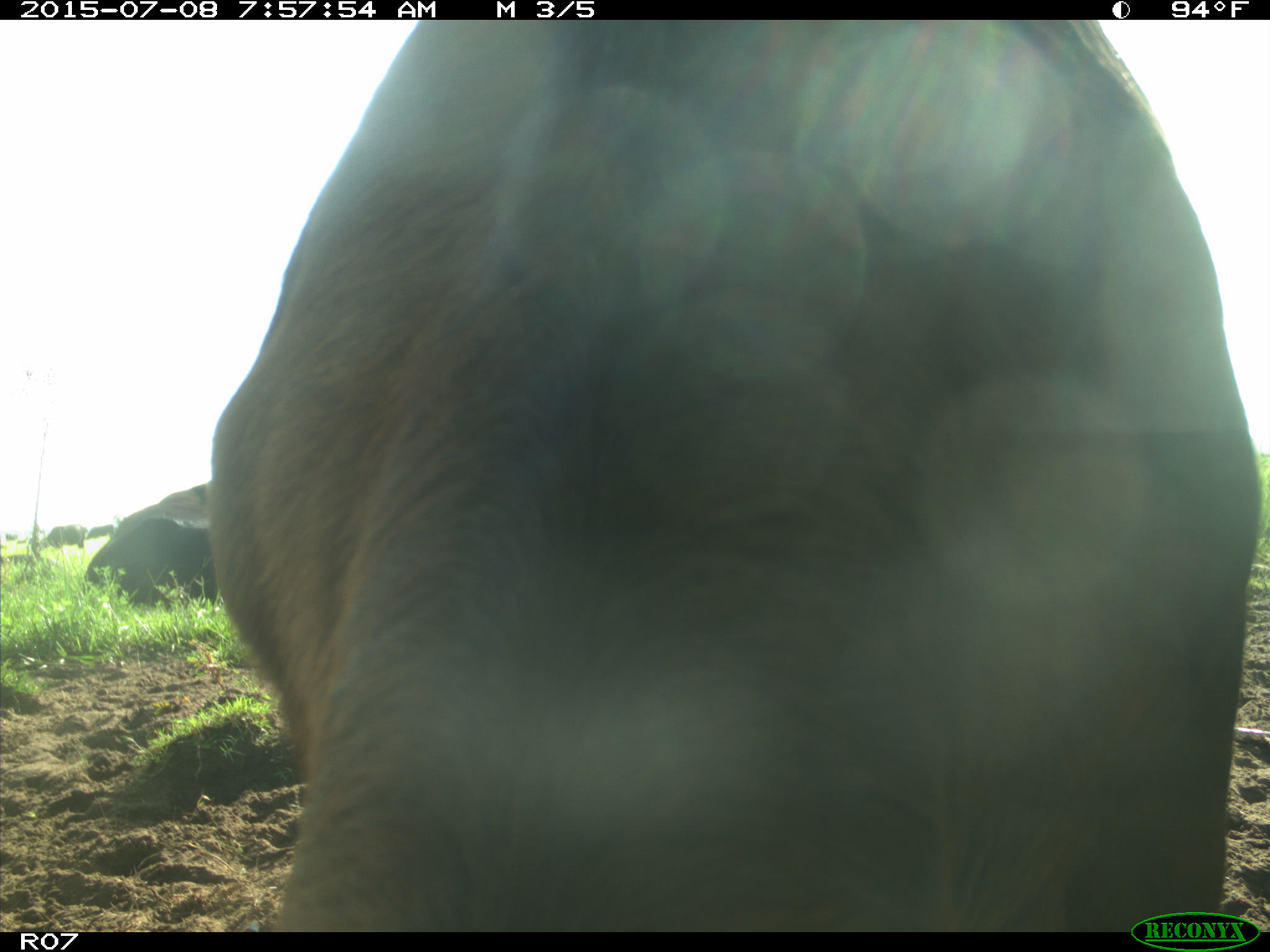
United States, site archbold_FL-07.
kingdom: Animalia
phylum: Chordata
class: Mammalia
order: Artiodactyla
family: Bovidae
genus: Bos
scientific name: Bos taurus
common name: domestic cow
Bos taurus (domestic cow).